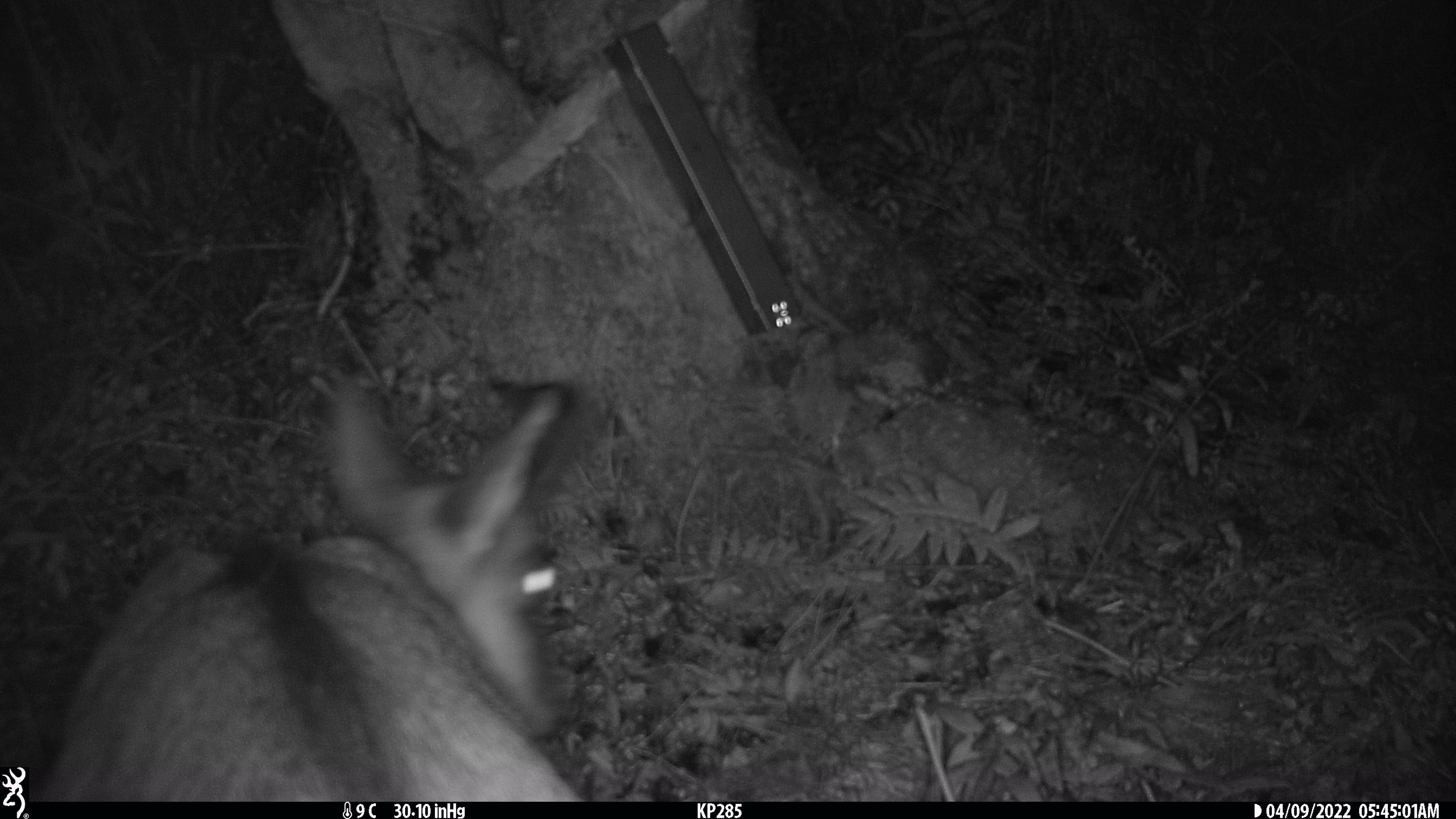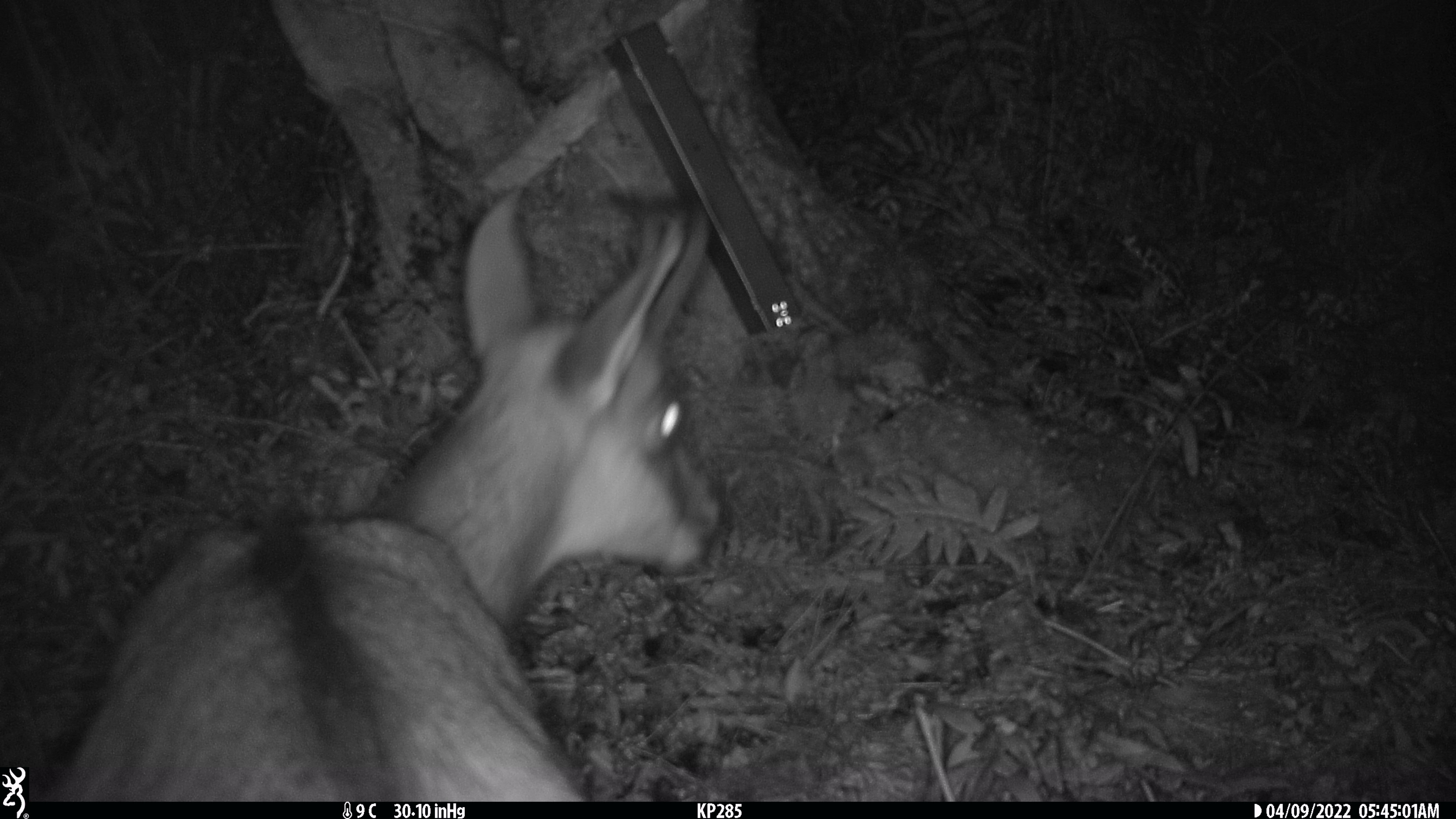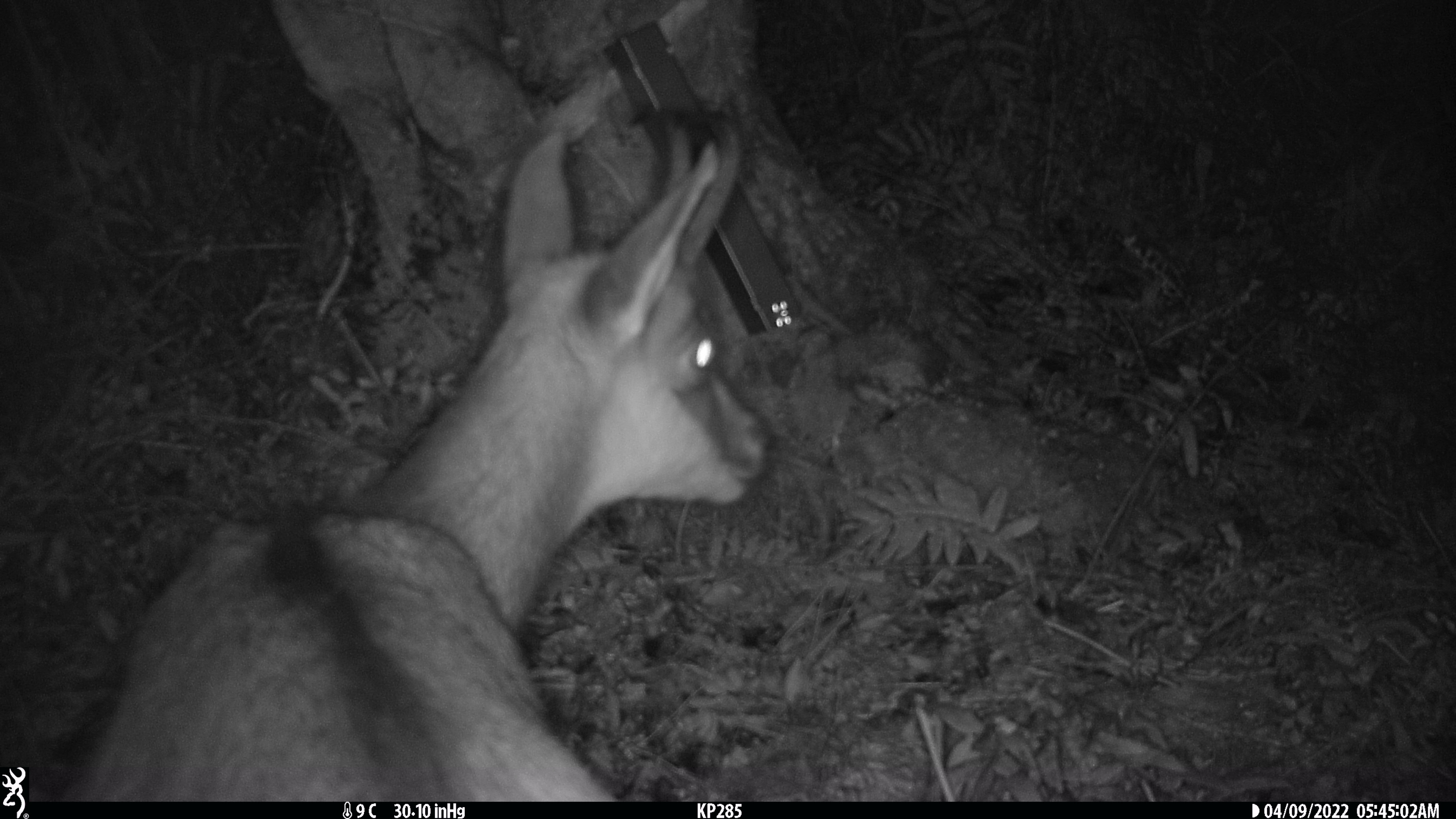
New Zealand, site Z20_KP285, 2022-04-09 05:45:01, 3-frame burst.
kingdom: Animalia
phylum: Chordata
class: Mammalia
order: Artiodactyla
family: Bovidae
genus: Rupicapra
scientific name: Rupicapra rupicapra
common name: alpine chamois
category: chamois